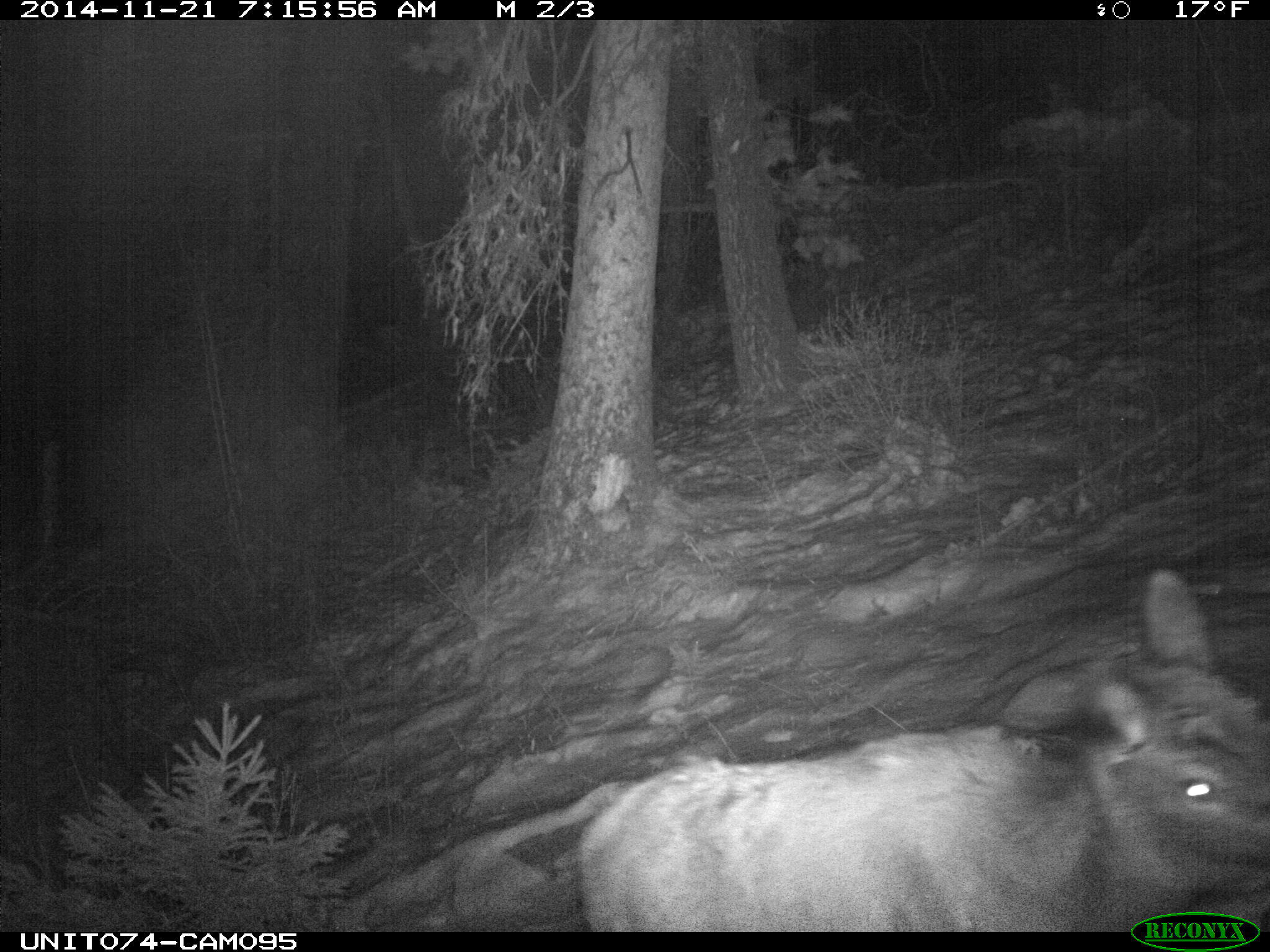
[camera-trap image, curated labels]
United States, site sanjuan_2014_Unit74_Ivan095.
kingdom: Animalia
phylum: Chordata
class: Mammalia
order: Artiodactyla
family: Cervidae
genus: Cervus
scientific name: Cervus elaphus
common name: red deer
Cervus elaphus (red deer).